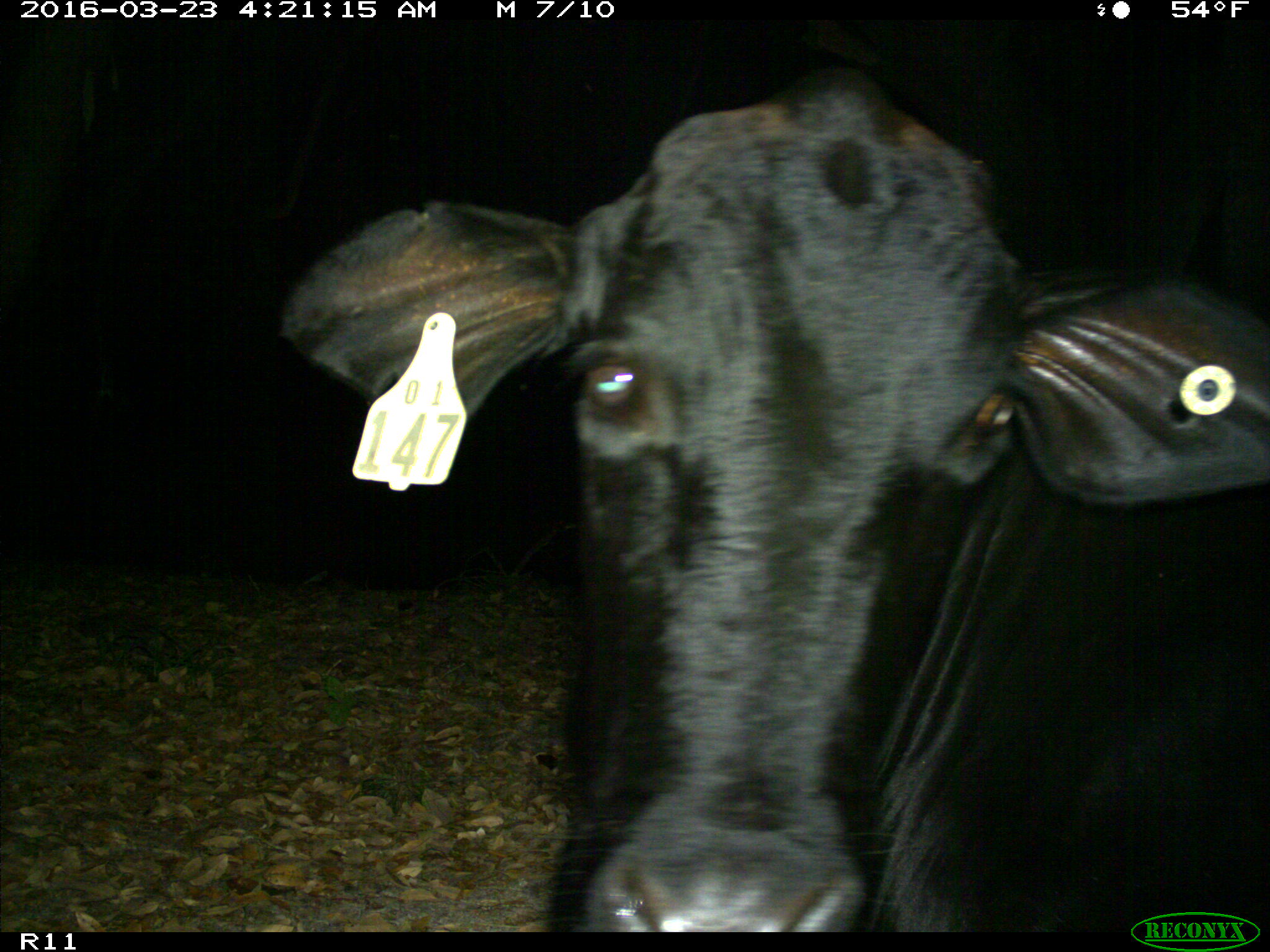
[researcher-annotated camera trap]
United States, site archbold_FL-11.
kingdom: Animalia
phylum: Chordata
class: Mammalia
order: Artiodactyla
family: Bovidae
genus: Bos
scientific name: Bos taurus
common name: domestic cow